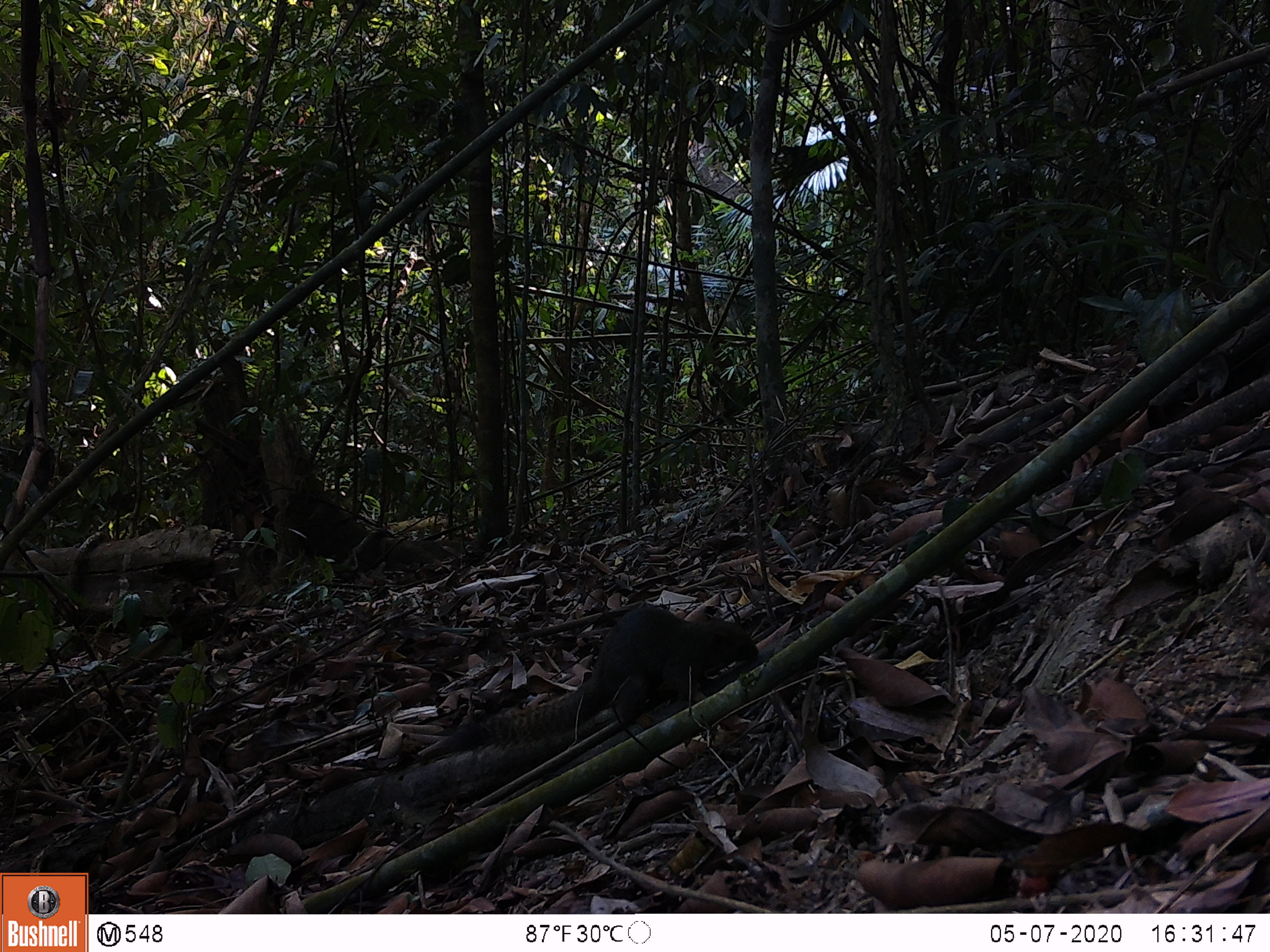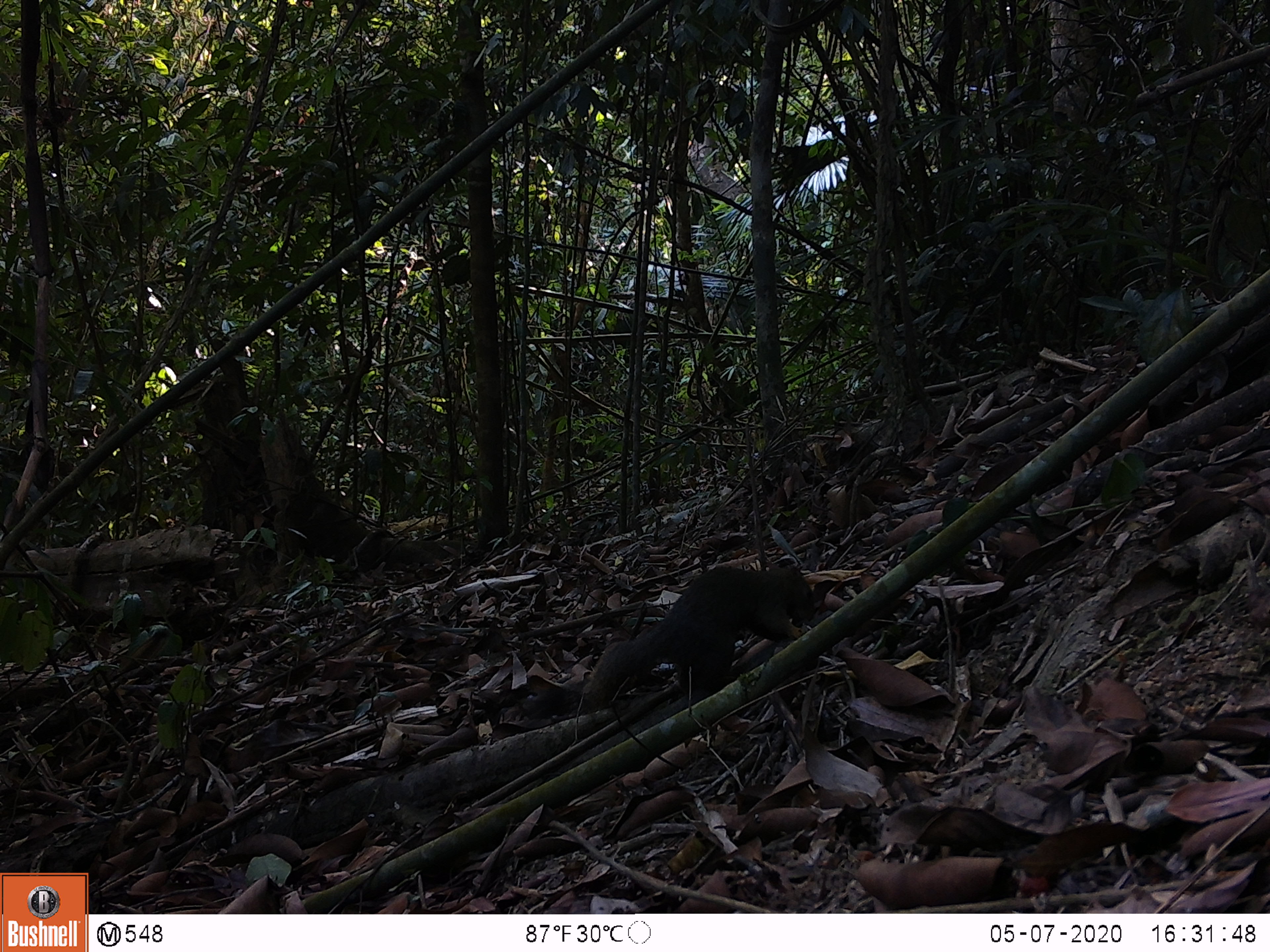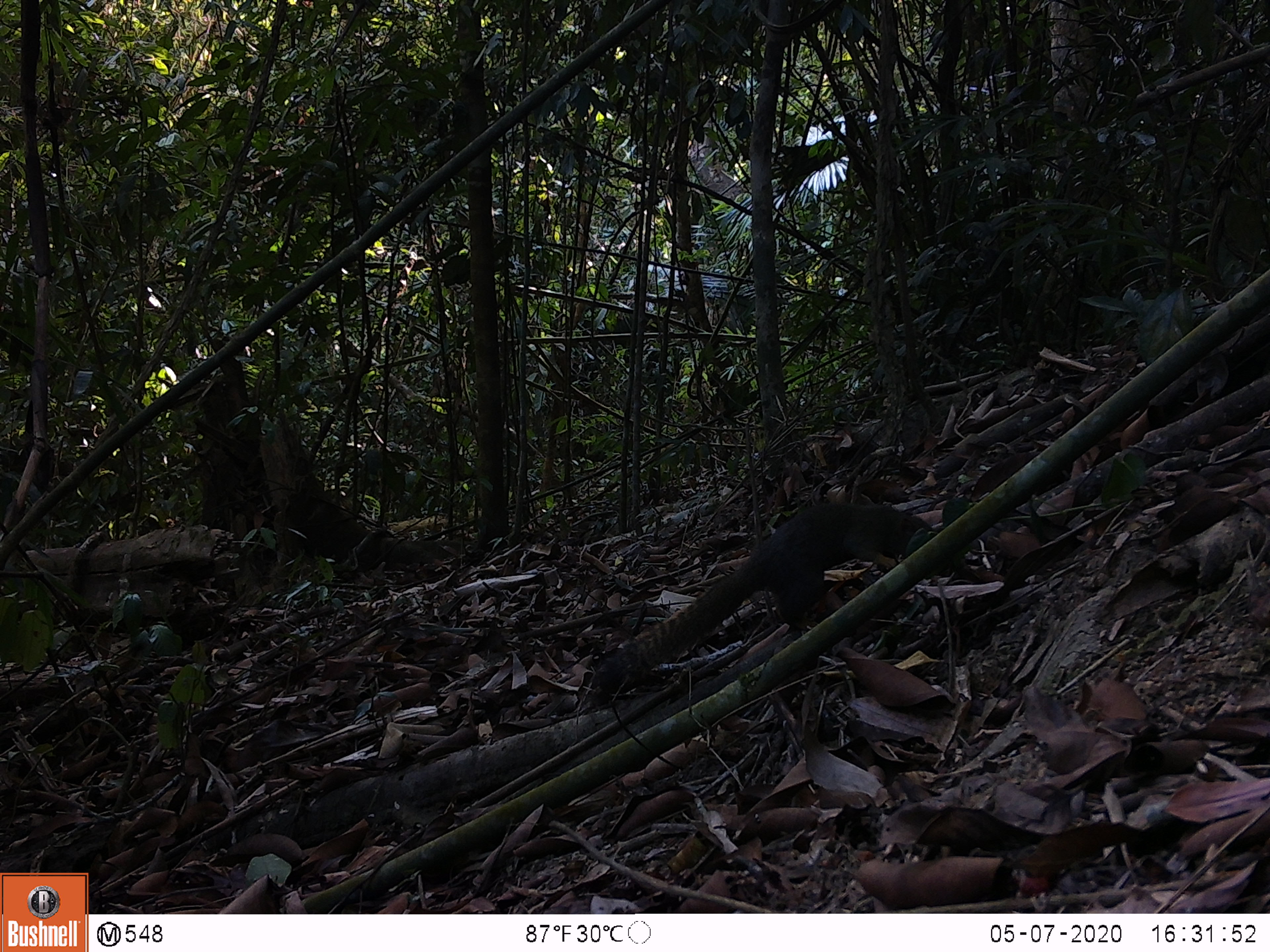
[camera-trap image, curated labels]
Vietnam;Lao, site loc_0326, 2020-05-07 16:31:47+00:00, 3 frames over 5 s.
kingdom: Animalia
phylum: Chordata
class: Mammalia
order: Rodentia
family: Sciuridae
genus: Callosciurus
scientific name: Callosciurus erythraeus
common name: pallas's squirrel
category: pallass squirrel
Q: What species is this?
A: Pallass squirrel (pallas's squirrel) (Callosciurus erythraeus).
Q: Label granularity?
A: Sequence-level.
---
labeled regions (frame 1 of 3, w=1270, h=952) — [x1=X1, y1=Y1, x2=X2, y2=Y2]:
pallass squirrel: [x1=439, y1=606, x2=759, y2=754]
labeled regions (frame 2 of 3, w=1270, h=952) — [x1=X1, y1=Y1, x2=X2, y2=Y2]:
pallass squirrel: [x1=522, y1=564, x2=814, y2=719]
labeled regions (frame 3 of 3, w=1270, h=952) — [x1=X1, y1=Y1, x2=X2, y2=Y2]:
pallass squirrel: [x1=591, y1=501, x2=934, y2=706]